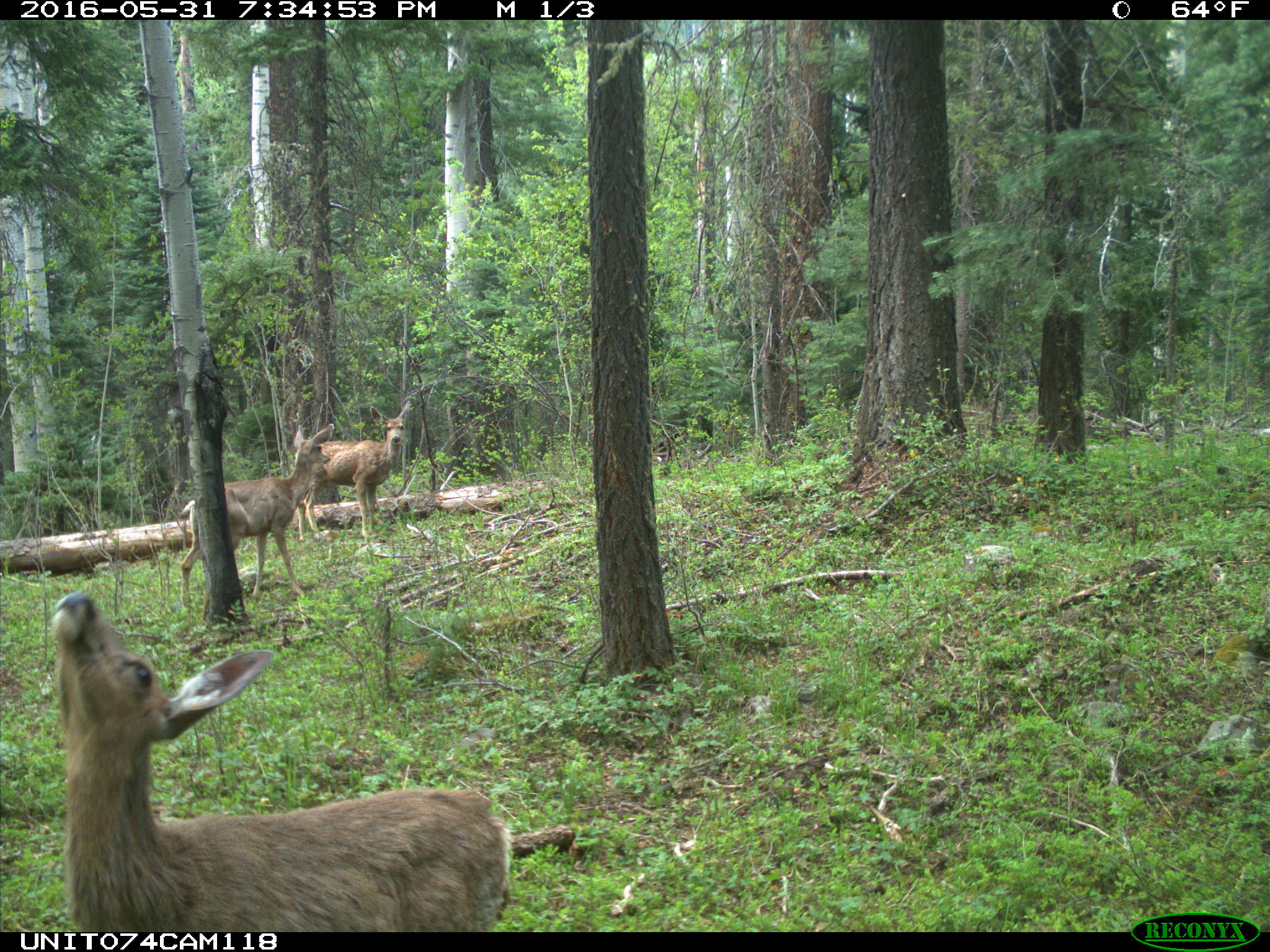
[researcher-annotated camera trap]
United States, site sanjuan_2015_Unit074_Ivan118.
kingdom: Animalia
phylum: Chordata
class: Mammalia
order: Artiodactyla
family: Cervidae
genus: Odocoileus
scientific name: Odocoileus hemionus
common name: mule deer